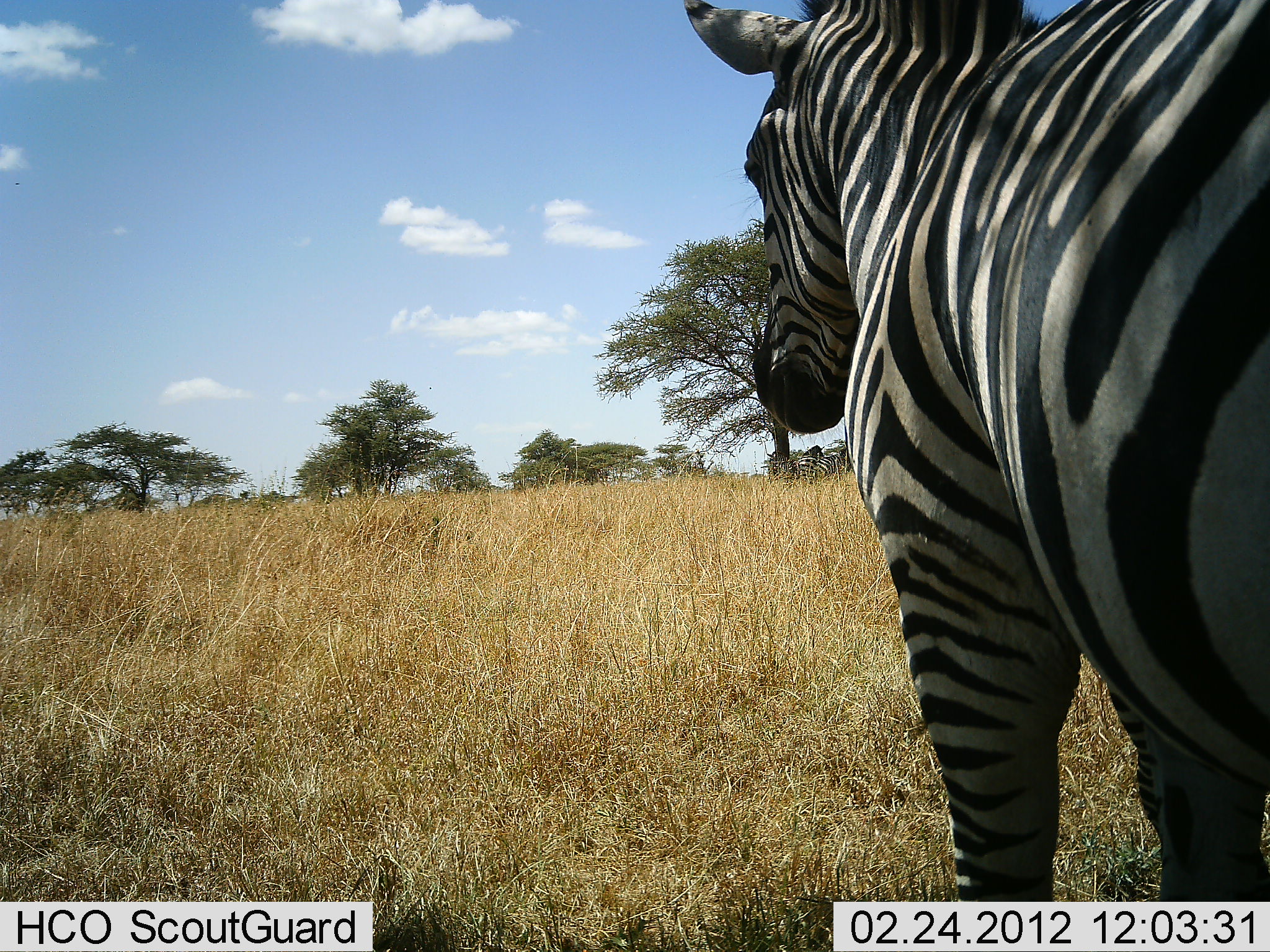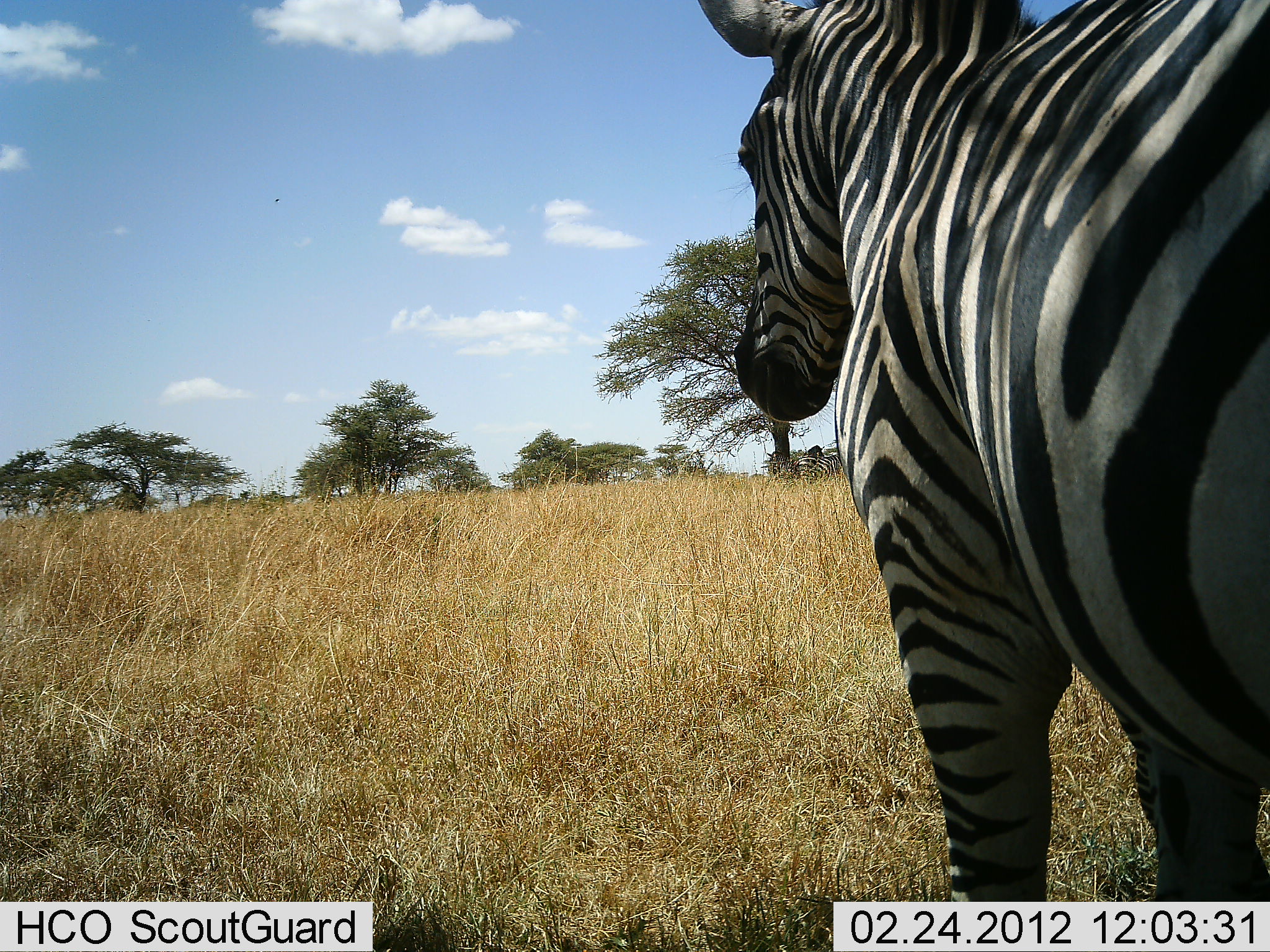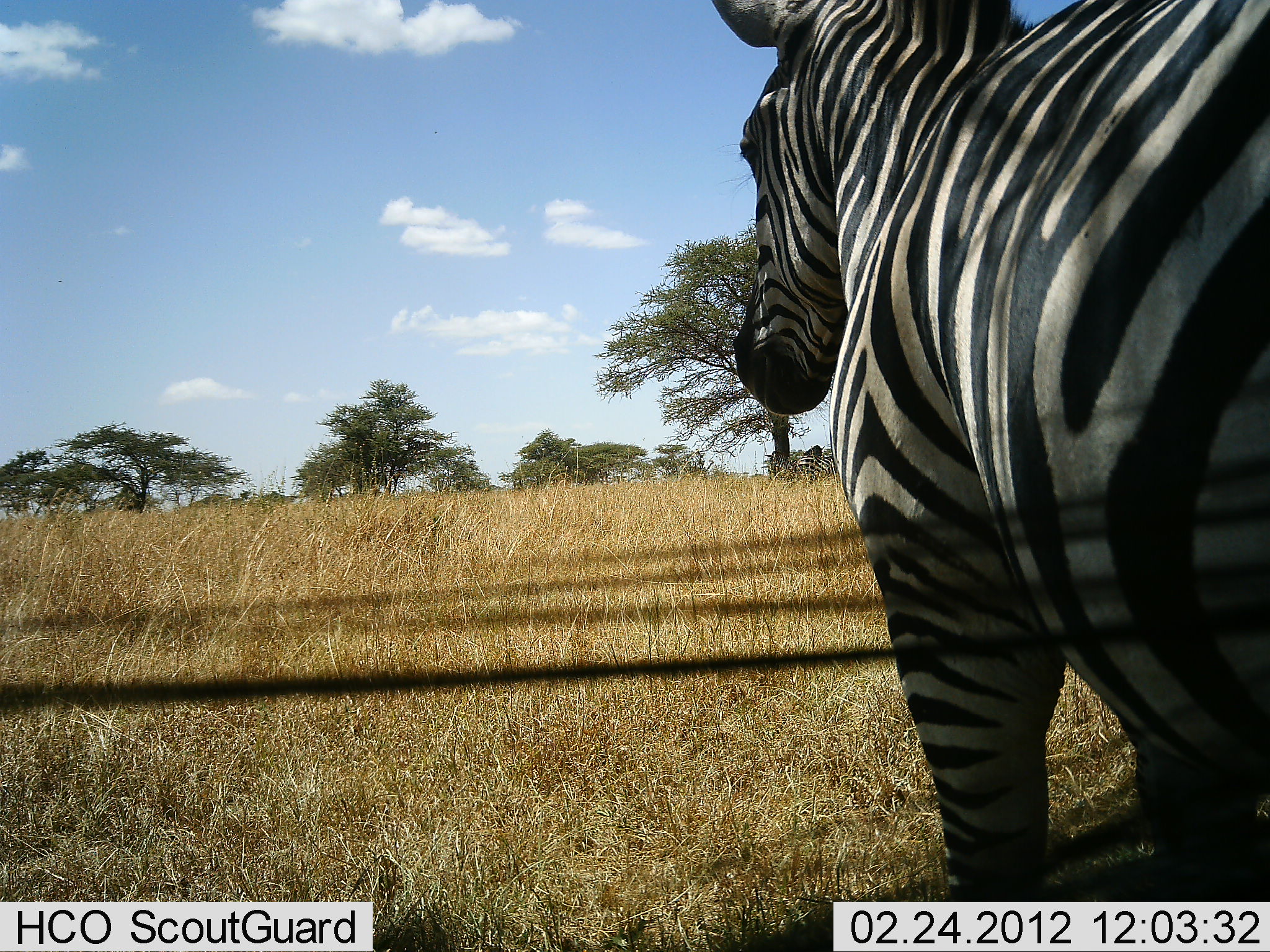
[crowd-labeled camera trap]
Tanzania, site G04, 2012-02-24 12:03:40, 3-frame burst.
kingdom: Animalia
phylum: Chordata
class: Mammalia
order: Perissodactyla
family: Equidae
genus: Equus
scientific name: Equus quagga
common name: plains zebra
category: zebra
Zebra (plains zebra) (Equus quagga), count 1. Behavior (volunteer vote fractions): standing 100%, resting 6%, moving 0%, interacting 0%. Young present (vote fraction): 0%. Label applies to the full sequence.